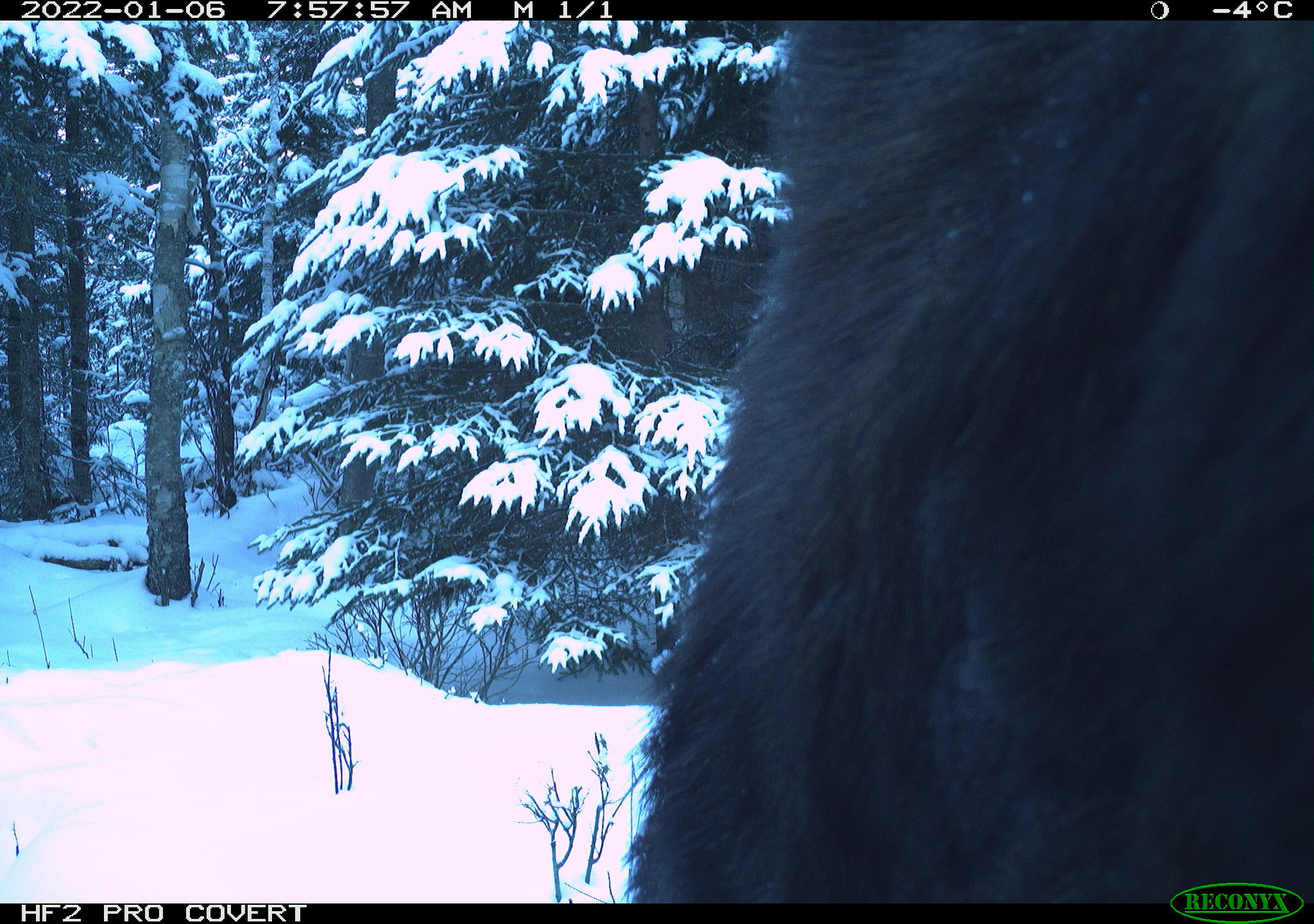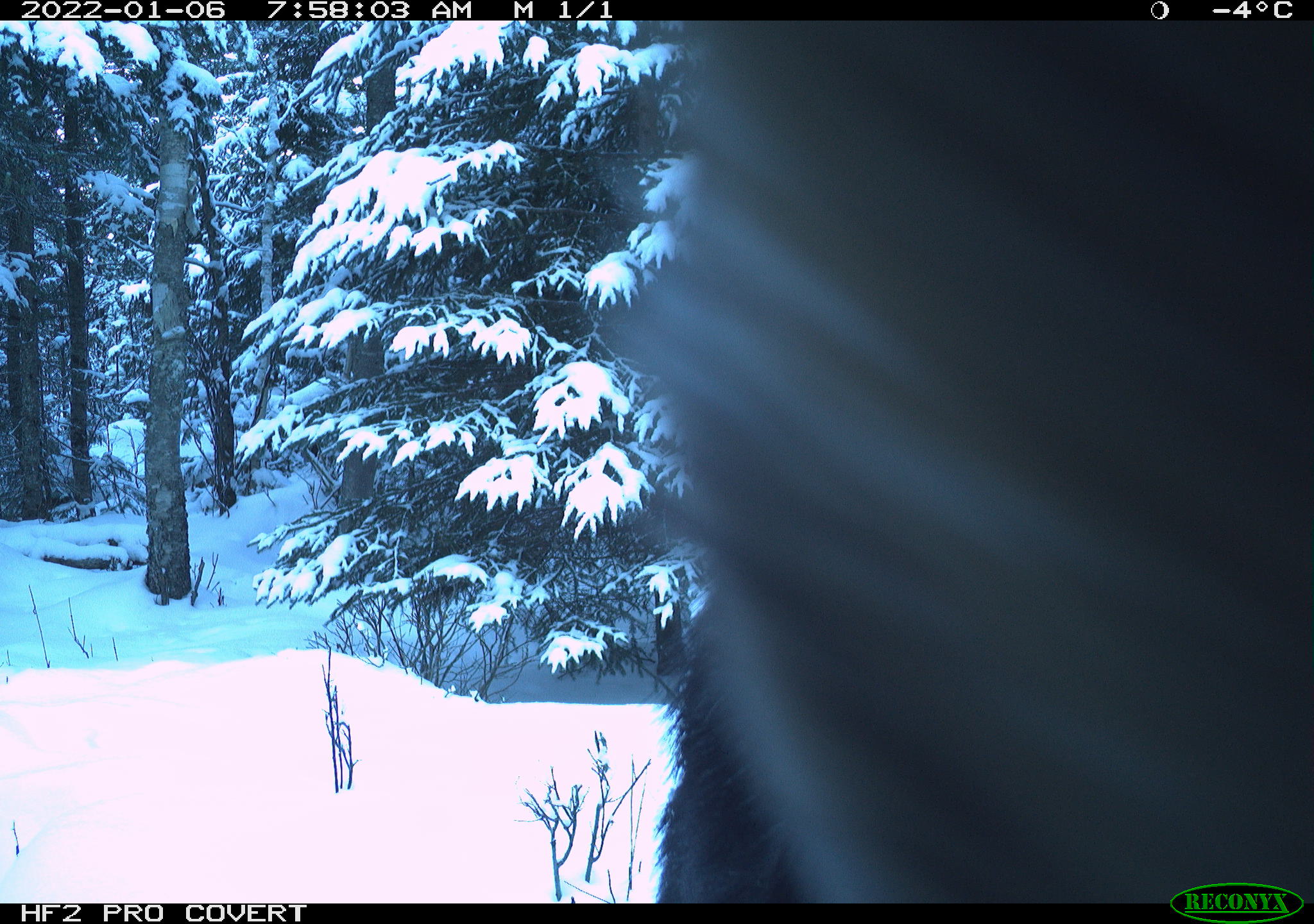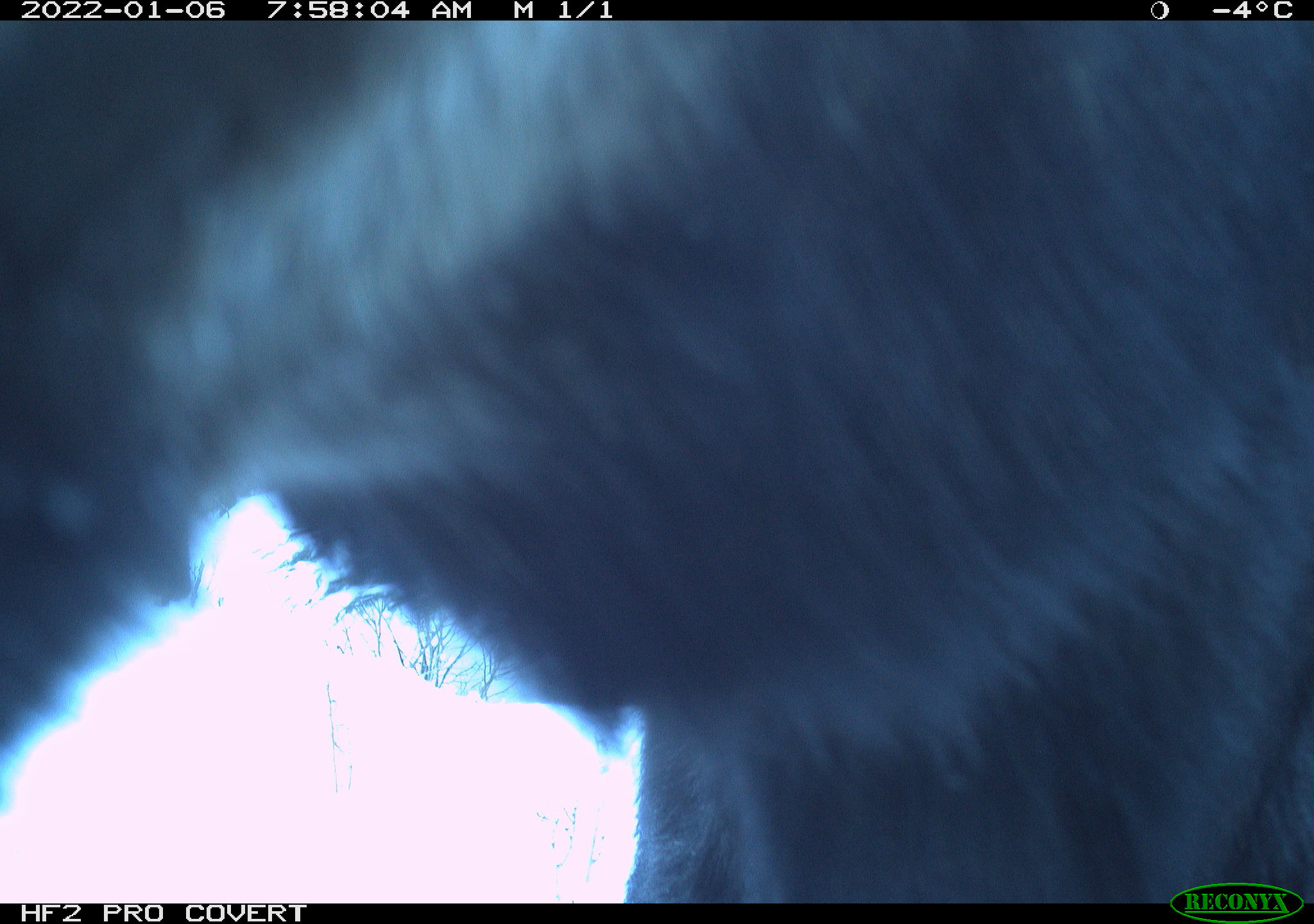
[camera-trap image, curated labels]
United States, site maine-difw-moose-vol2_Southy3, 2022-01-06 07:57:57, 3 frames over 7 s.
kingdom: Animalia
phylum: Chordata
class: Mammalia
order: Artiodactyla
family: Cervidae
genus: Alces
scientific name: Alces alces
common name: moose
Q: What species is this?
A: Moose (Alces alces).